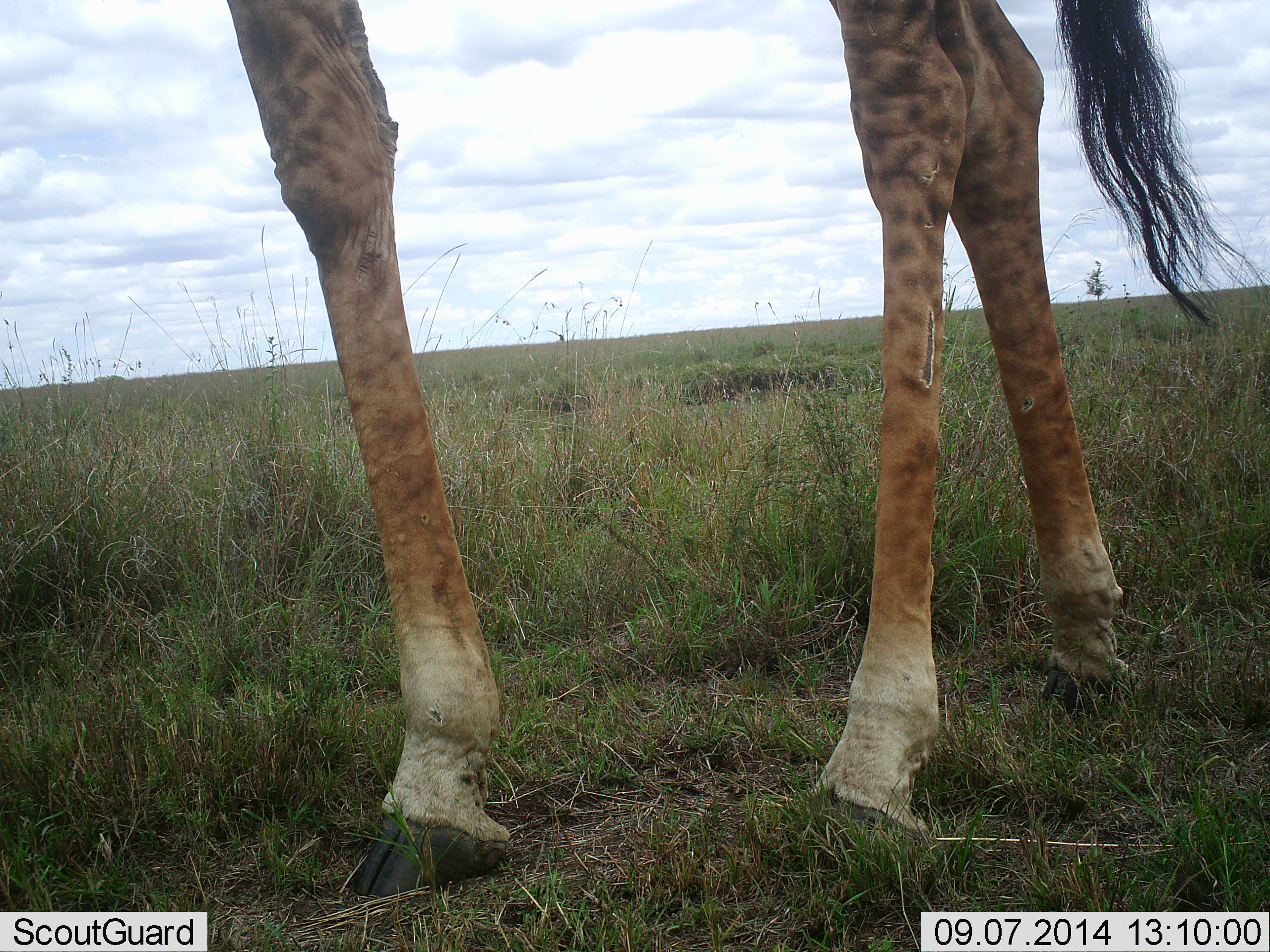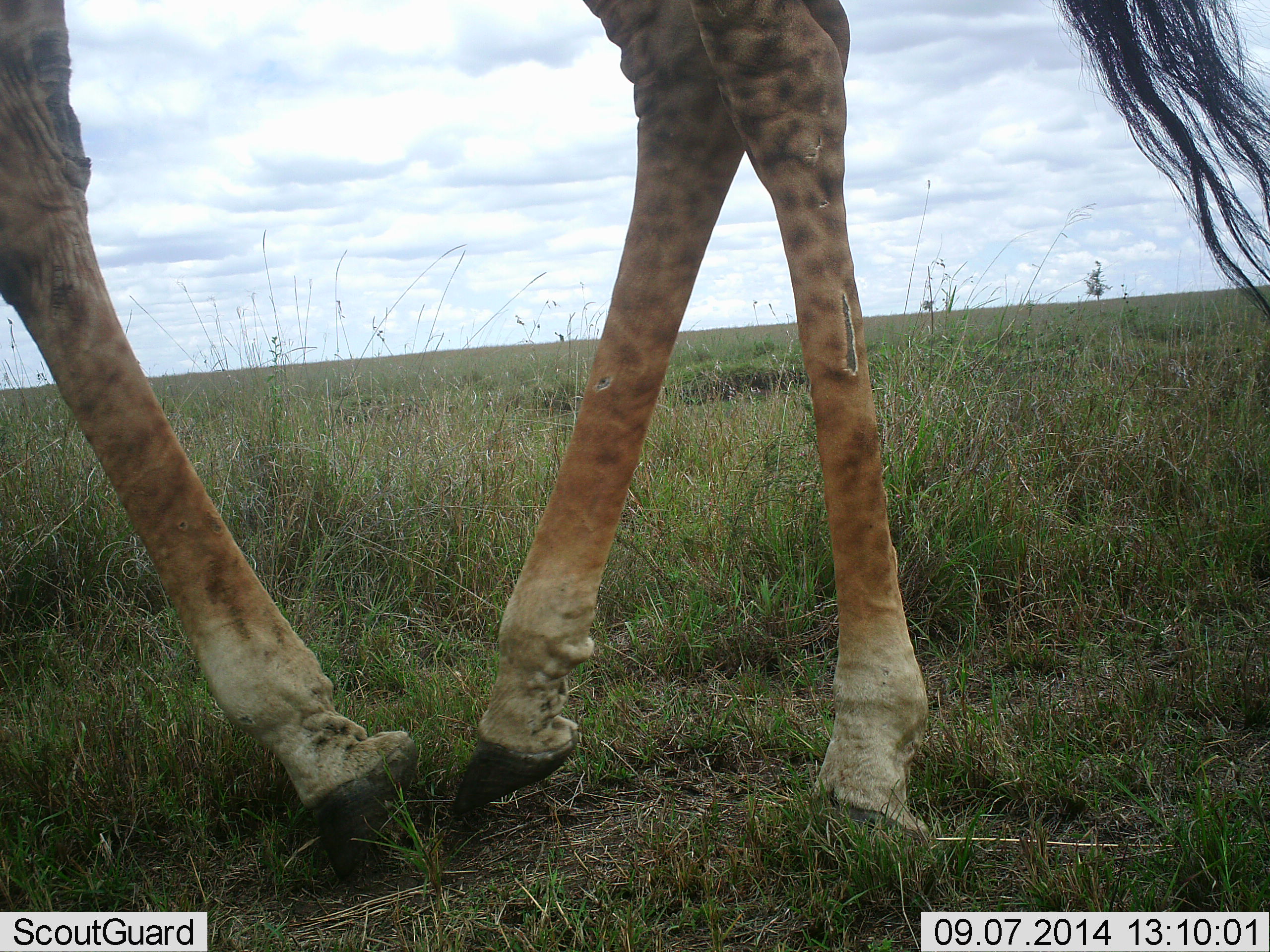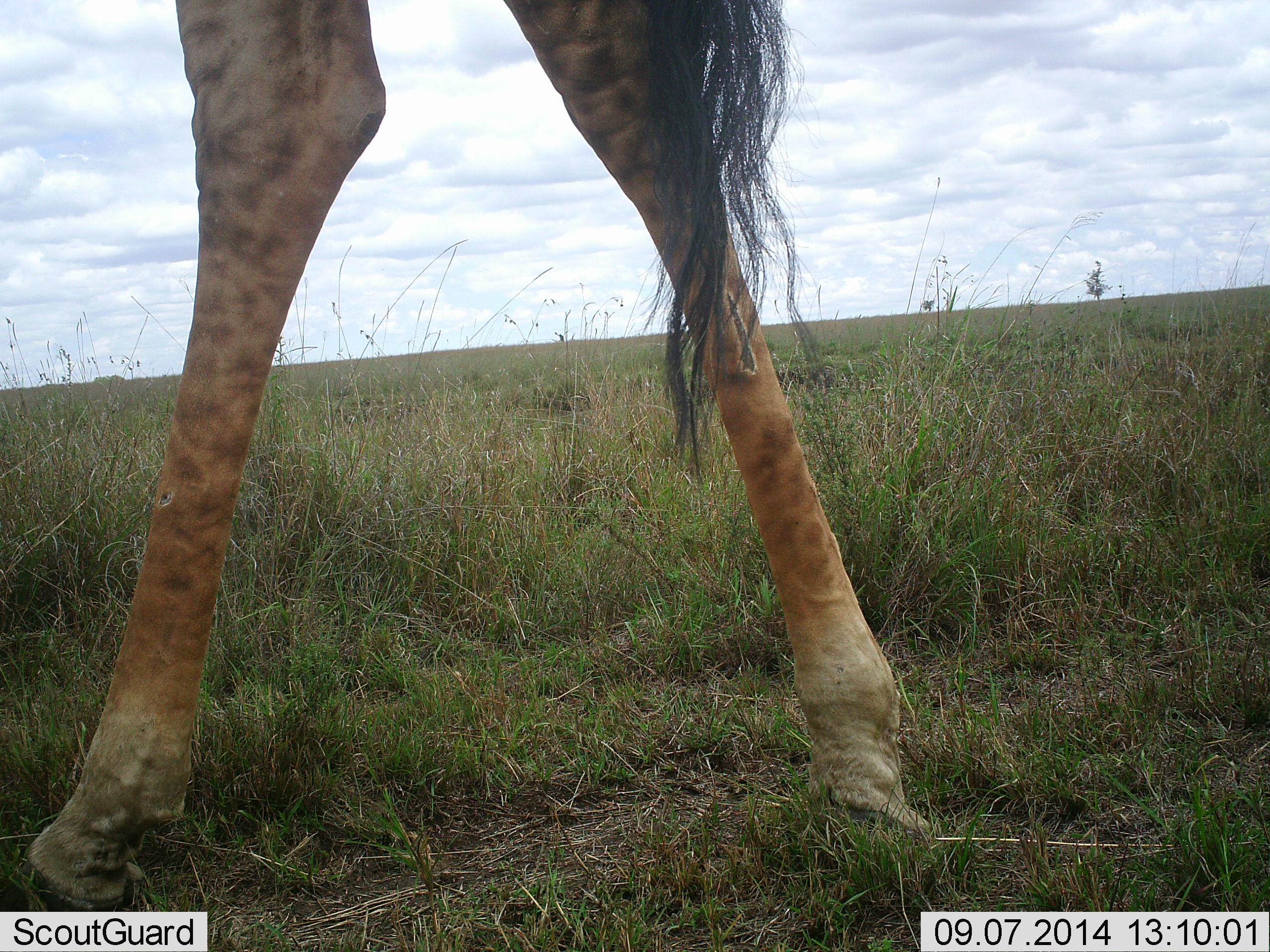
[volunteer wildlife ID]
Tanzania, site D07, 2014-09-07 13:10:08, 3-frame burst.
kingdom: Animalia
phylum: Chordata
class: Mammalia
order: Artiodactyla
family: Giraffidae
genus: Giraffa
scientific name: Giraffa camelopardalis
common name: giraffe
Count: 1.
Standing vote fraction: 10%.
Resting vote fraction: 0%.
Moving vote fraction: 90%.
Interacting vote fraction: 10%.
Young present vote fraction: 0%.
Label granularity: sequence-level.